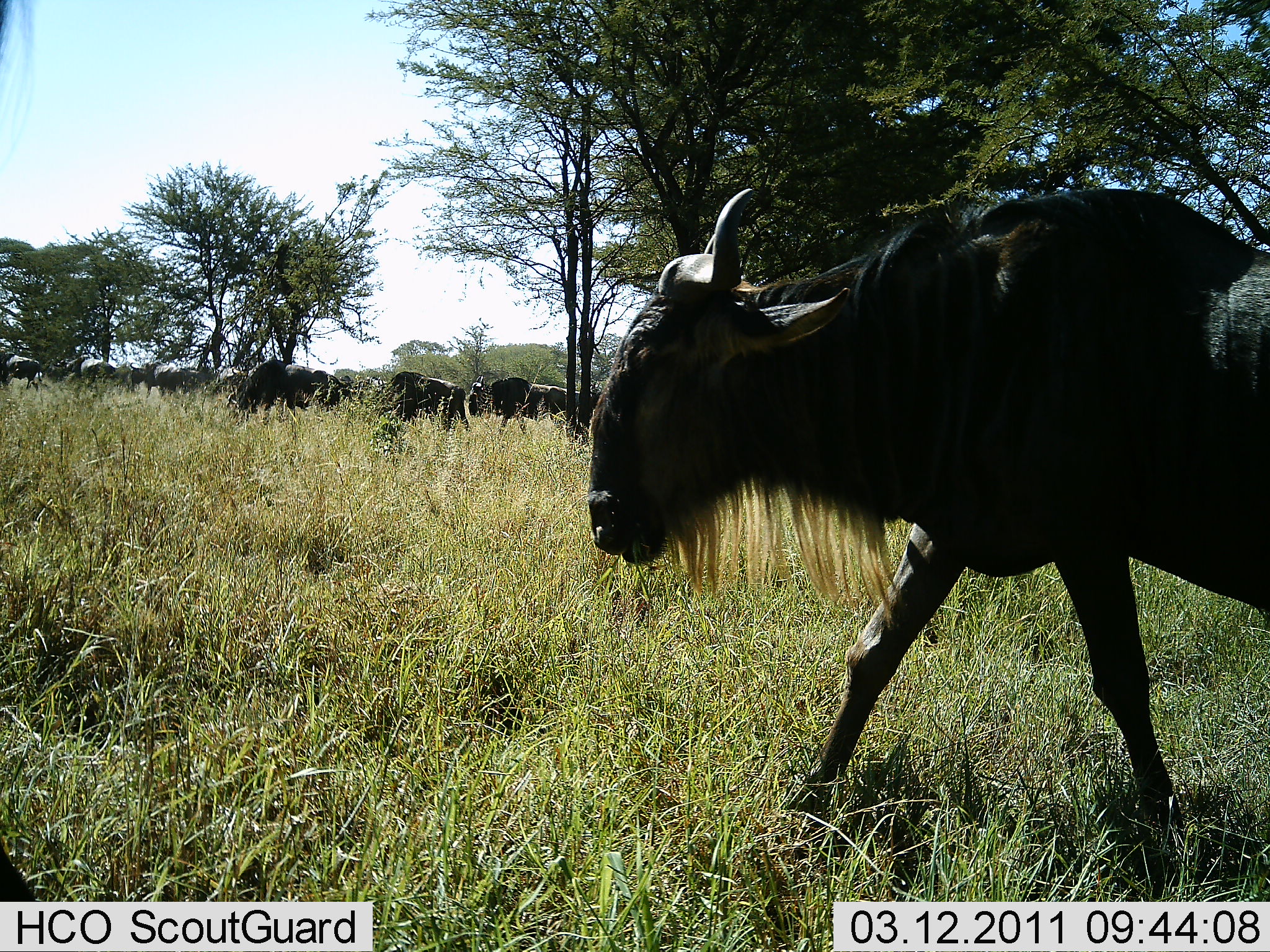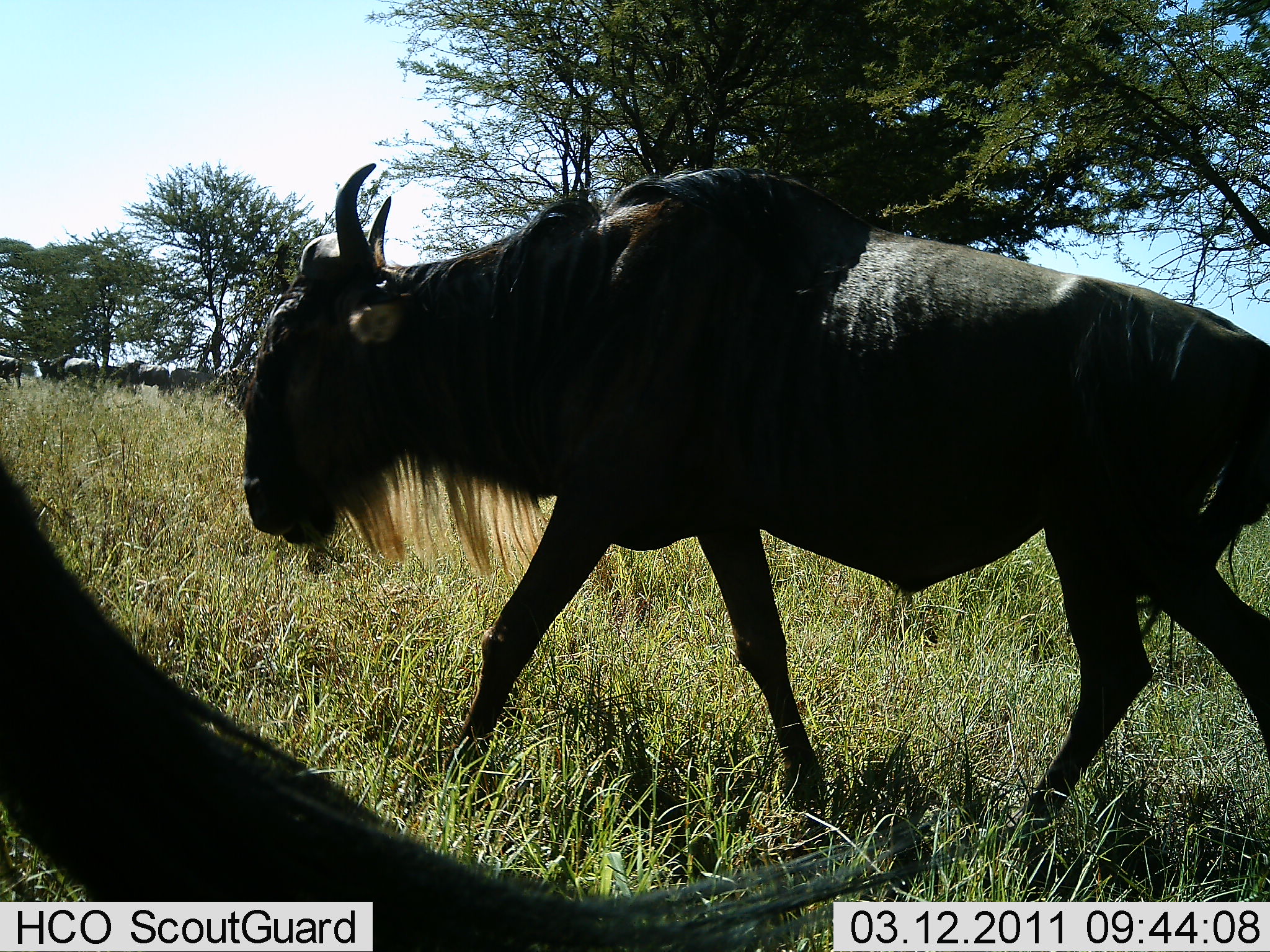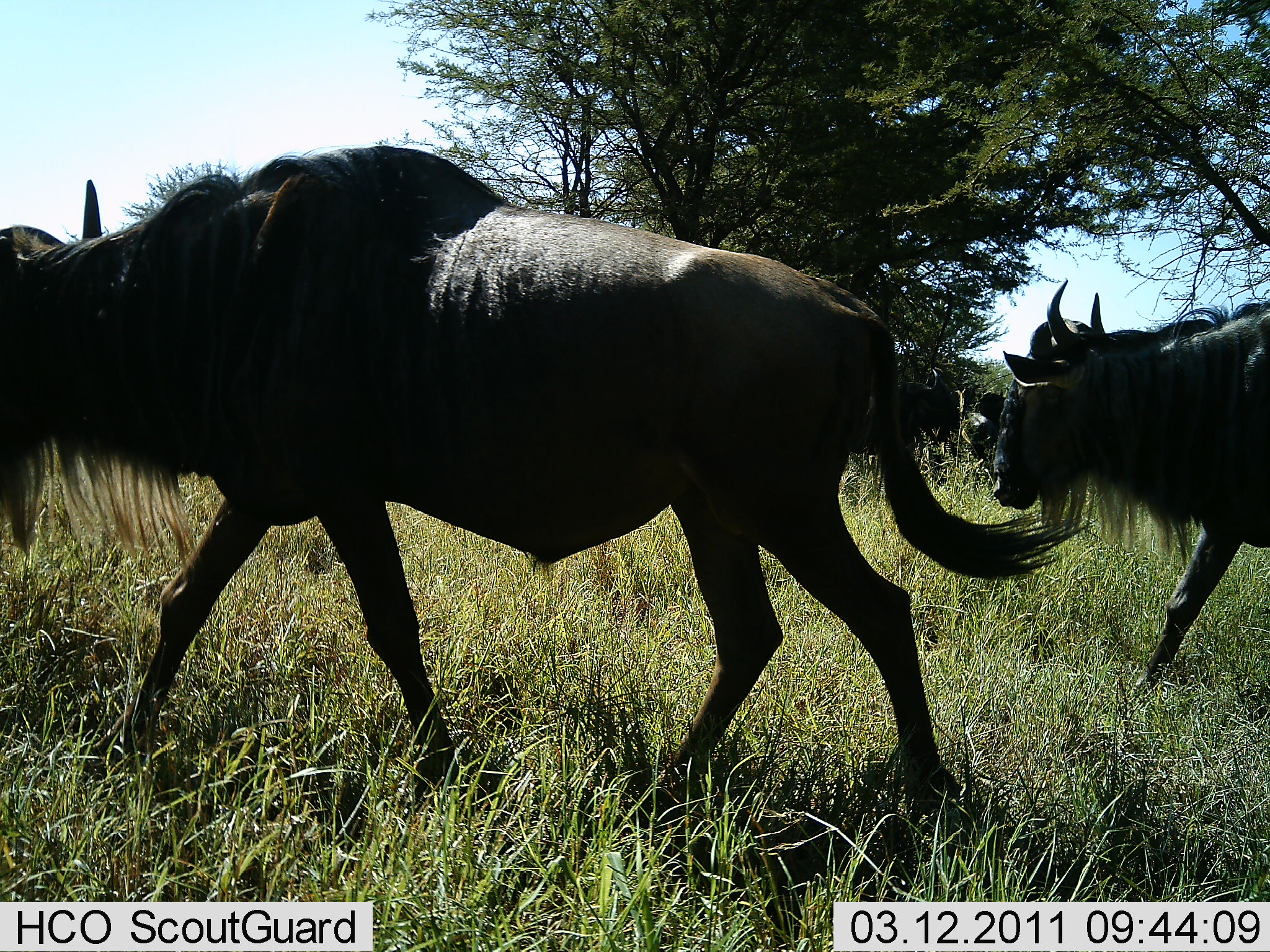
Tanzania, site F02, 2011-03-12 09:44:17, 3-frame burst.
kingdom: Animalia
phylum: Chordata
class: Mammalia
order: Artiodactyla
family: Bovidae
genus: Connochaetes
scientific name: Connochaetes taurinus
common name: blue wildebeest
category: wildebeest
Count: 11-50.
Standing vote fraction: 27%.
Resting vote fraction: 0%.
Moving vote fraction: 100%.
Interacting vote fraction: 9%.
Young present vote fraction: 0%.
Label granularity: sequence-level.